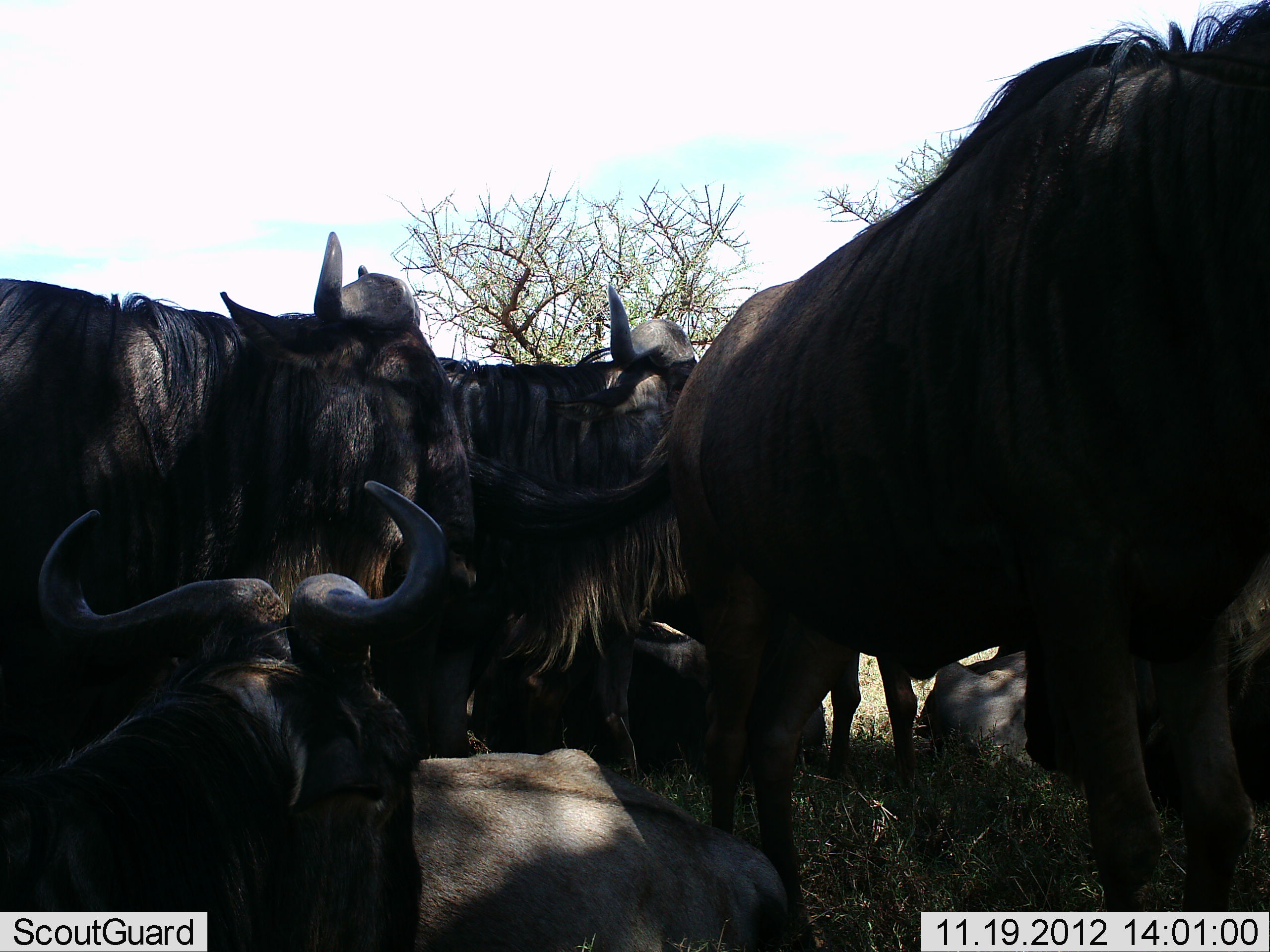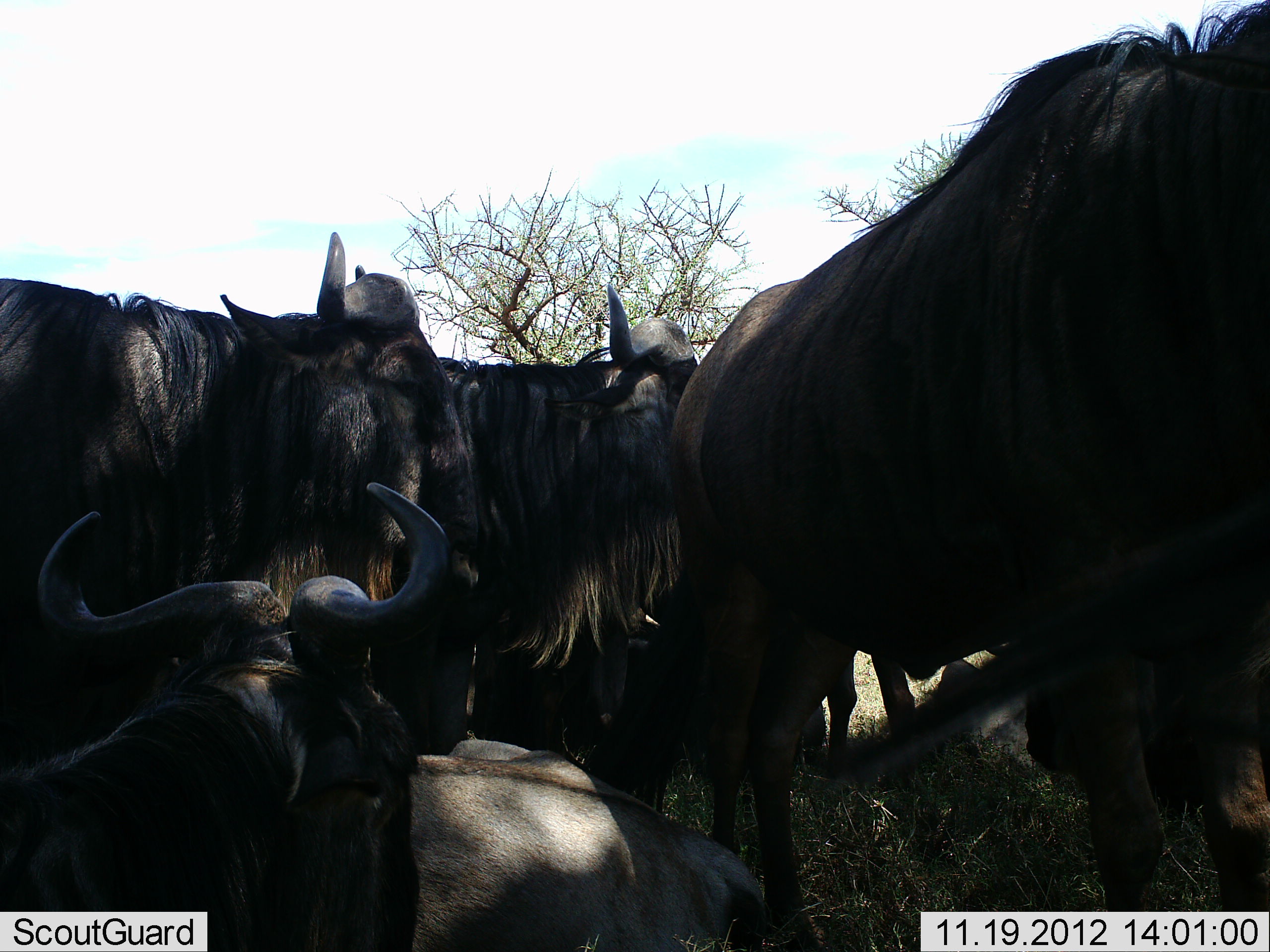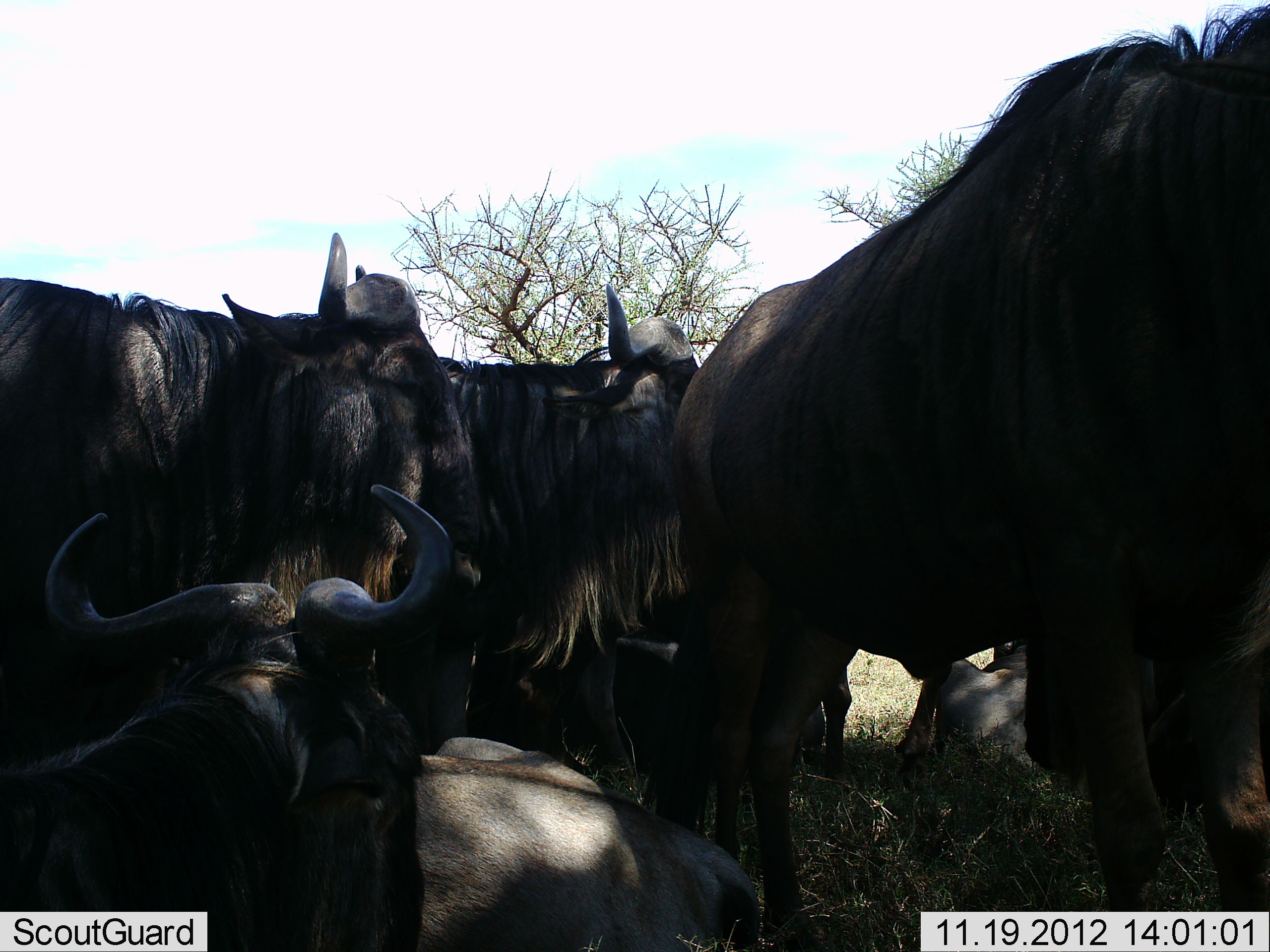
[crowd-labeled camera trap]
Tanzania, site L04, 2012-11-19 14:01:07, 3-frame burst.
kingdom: Animalia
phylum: Chordata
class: Mammalia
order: Artiodactyla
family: Bovidae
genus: Connochaetes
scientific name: Connochaetes taurinus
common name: blue wildebeest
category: wildebeest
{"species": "wildebeest (blue wildebeest) (Connochaetes taurinus)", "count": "6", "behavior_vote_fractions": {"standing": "70%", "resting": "80%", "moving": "0%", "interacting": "30%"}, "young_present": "10%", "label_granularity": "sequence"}